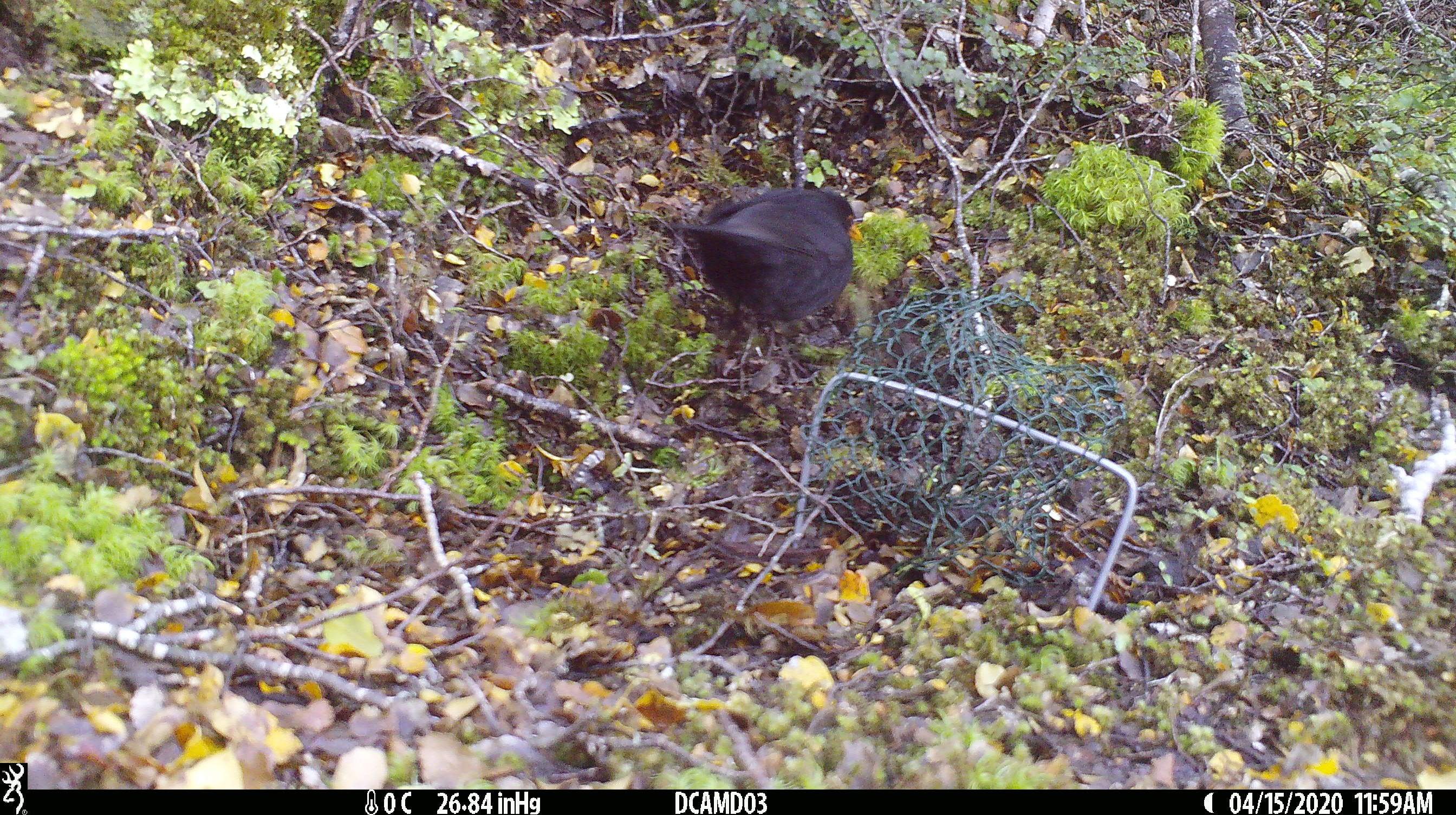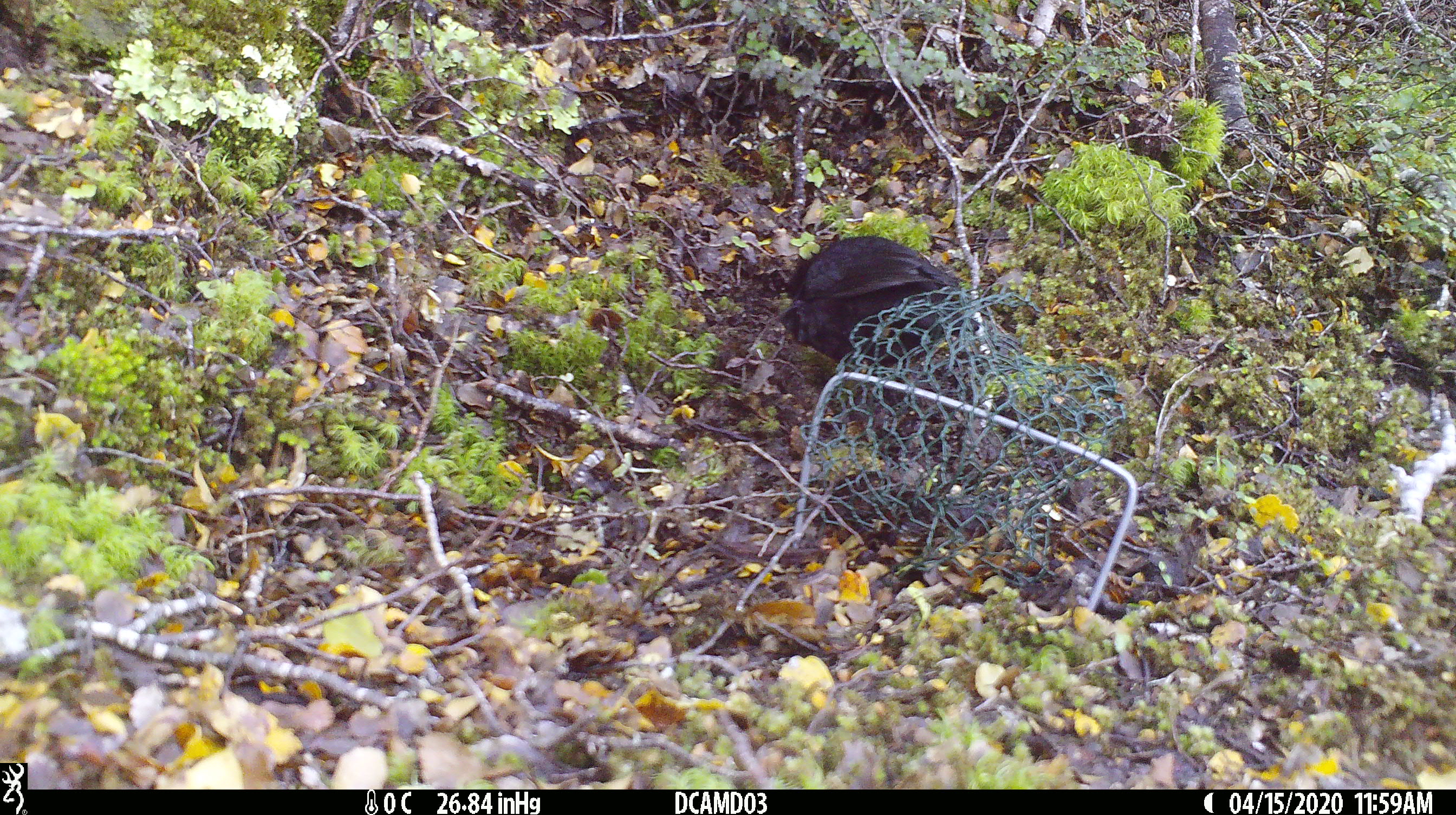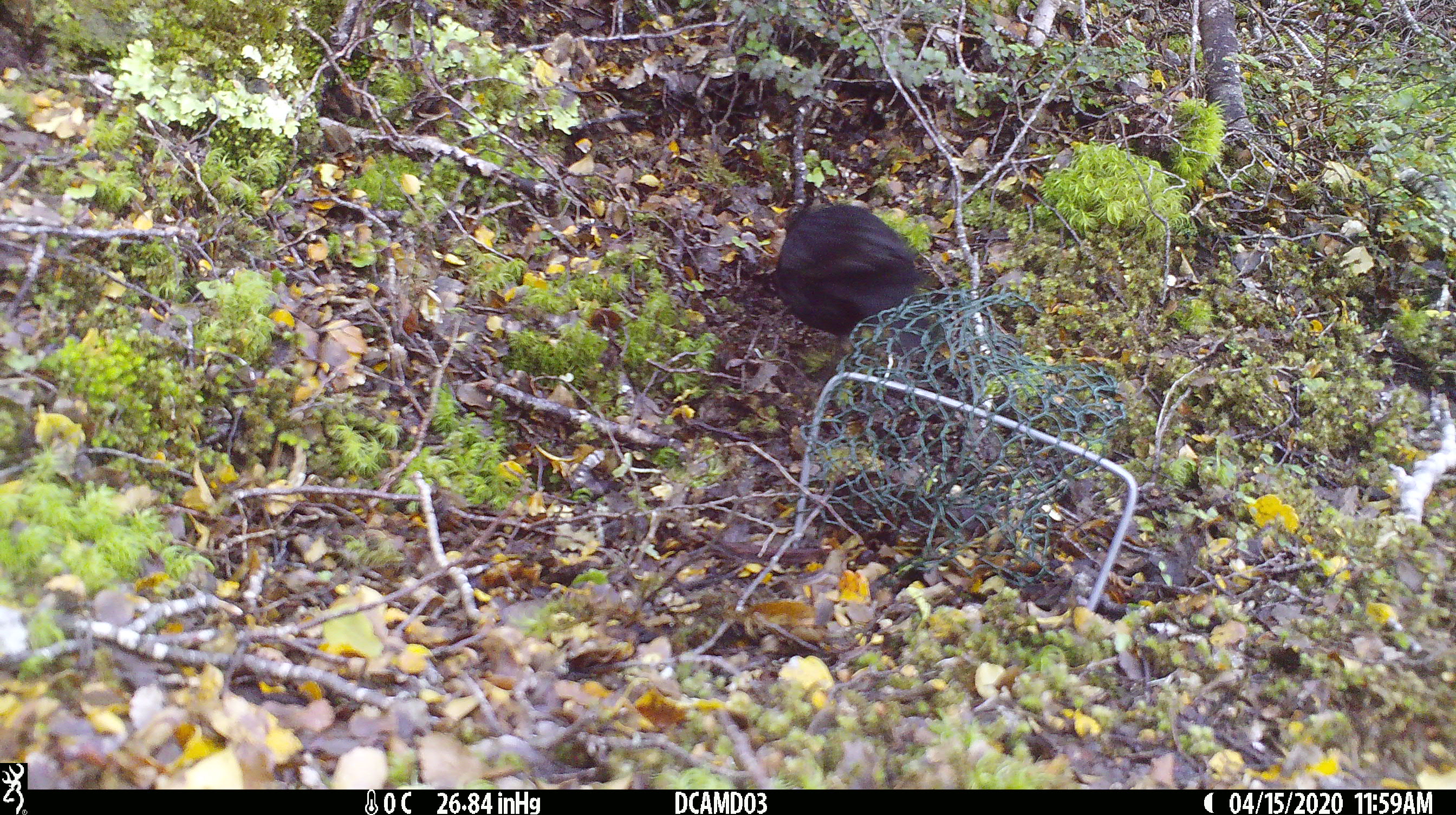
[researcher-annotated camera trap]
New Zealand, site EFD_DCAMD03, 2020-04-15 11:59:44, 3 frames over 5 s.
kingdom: Animalia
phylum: Chordata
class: Aves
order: Passeriformes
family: Turdidae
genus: Turdus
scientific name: Turdus merula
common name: eurasian blackbird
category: blackbird